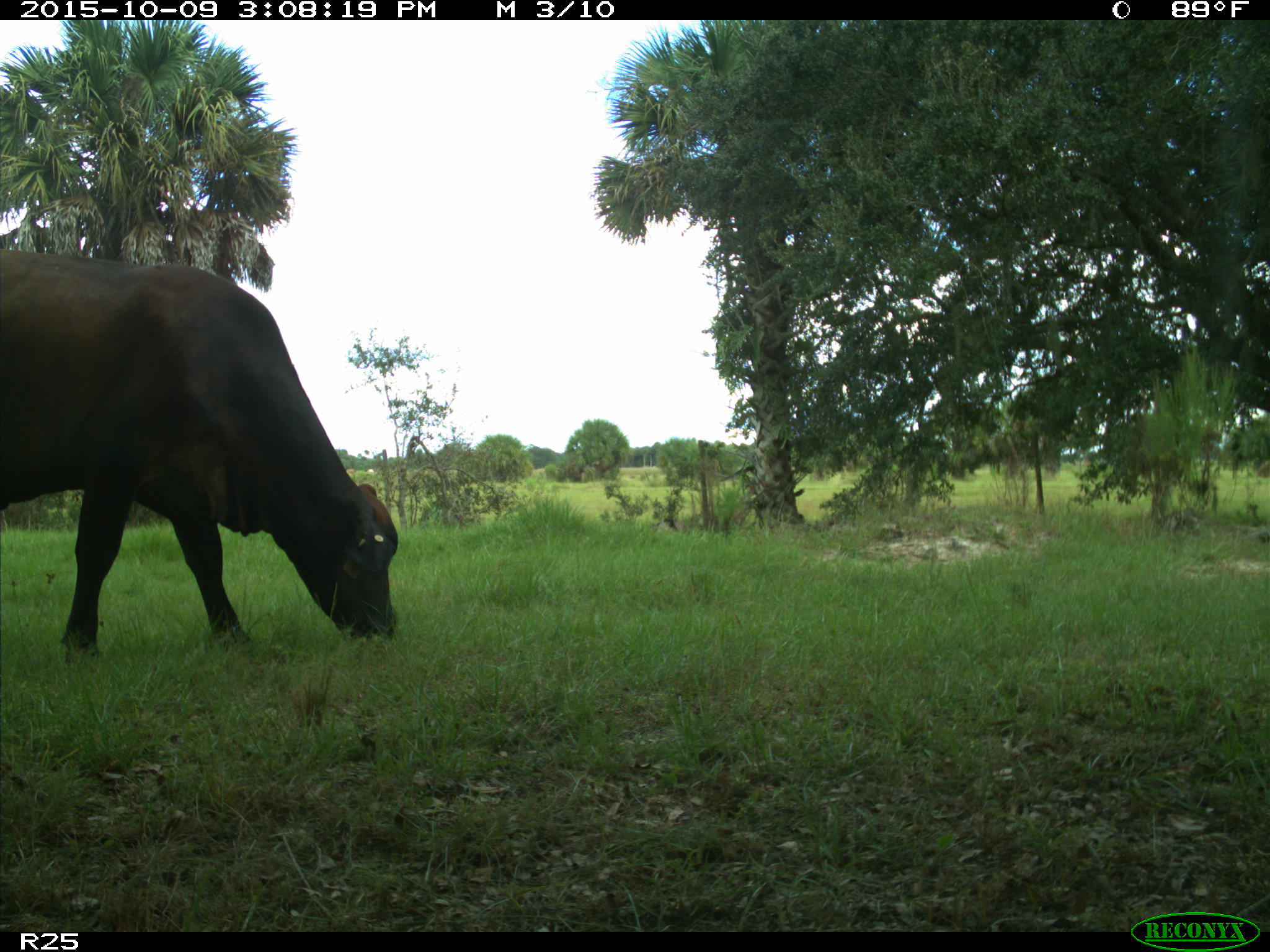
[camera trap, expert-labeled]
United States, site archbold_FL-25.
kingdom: Animalia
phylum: Chordata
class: Mammalia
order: Artiodactyla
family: Bovidae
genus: Bos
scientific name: Bos taurus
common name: domestic cow